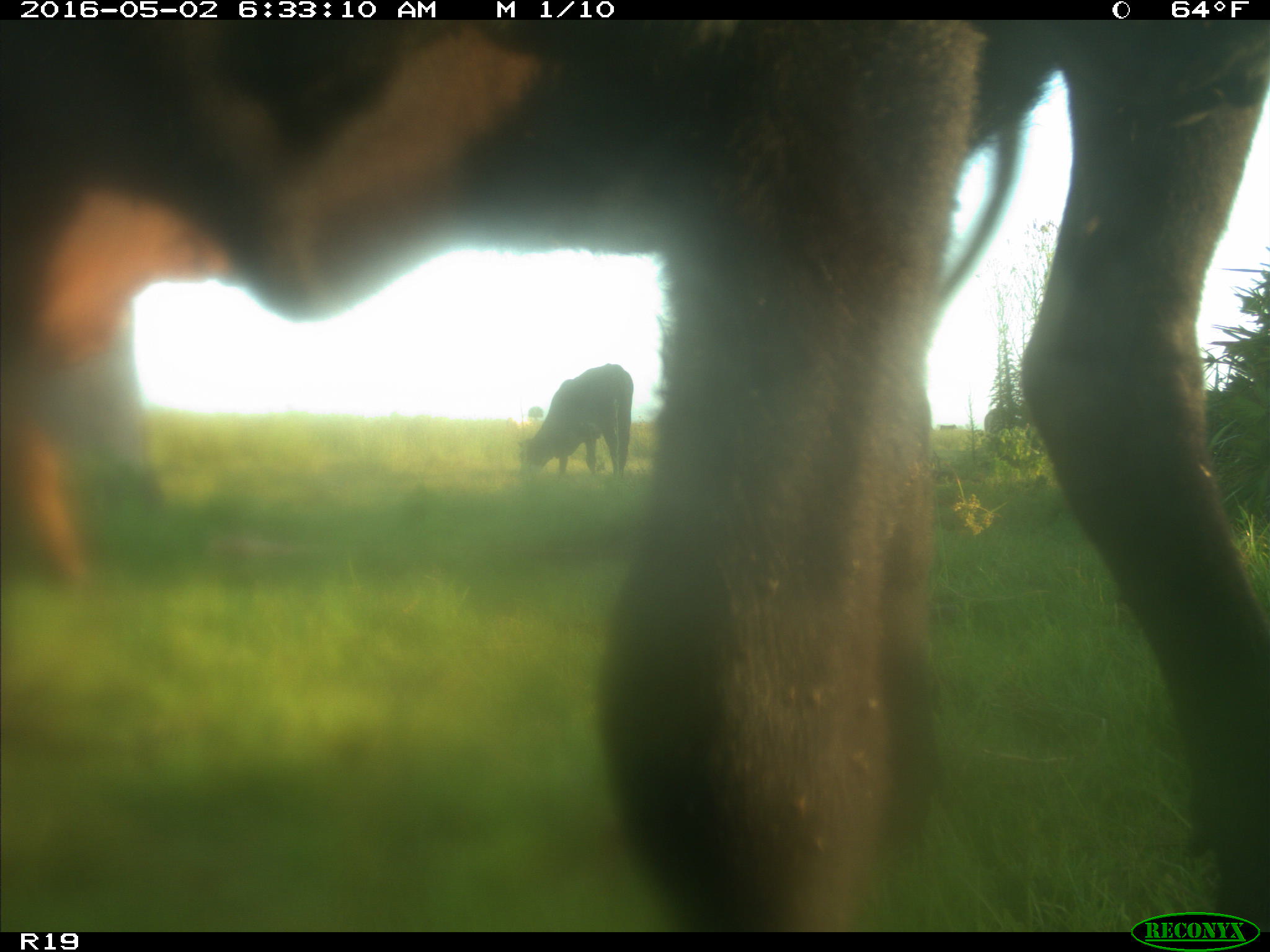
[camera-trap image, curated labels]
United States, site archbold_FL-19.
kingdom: Animalia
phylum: Chordata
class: Mammalia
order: Artiodactyla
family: Bovidae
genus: Bos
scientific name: Bos taurus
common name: domestic cow